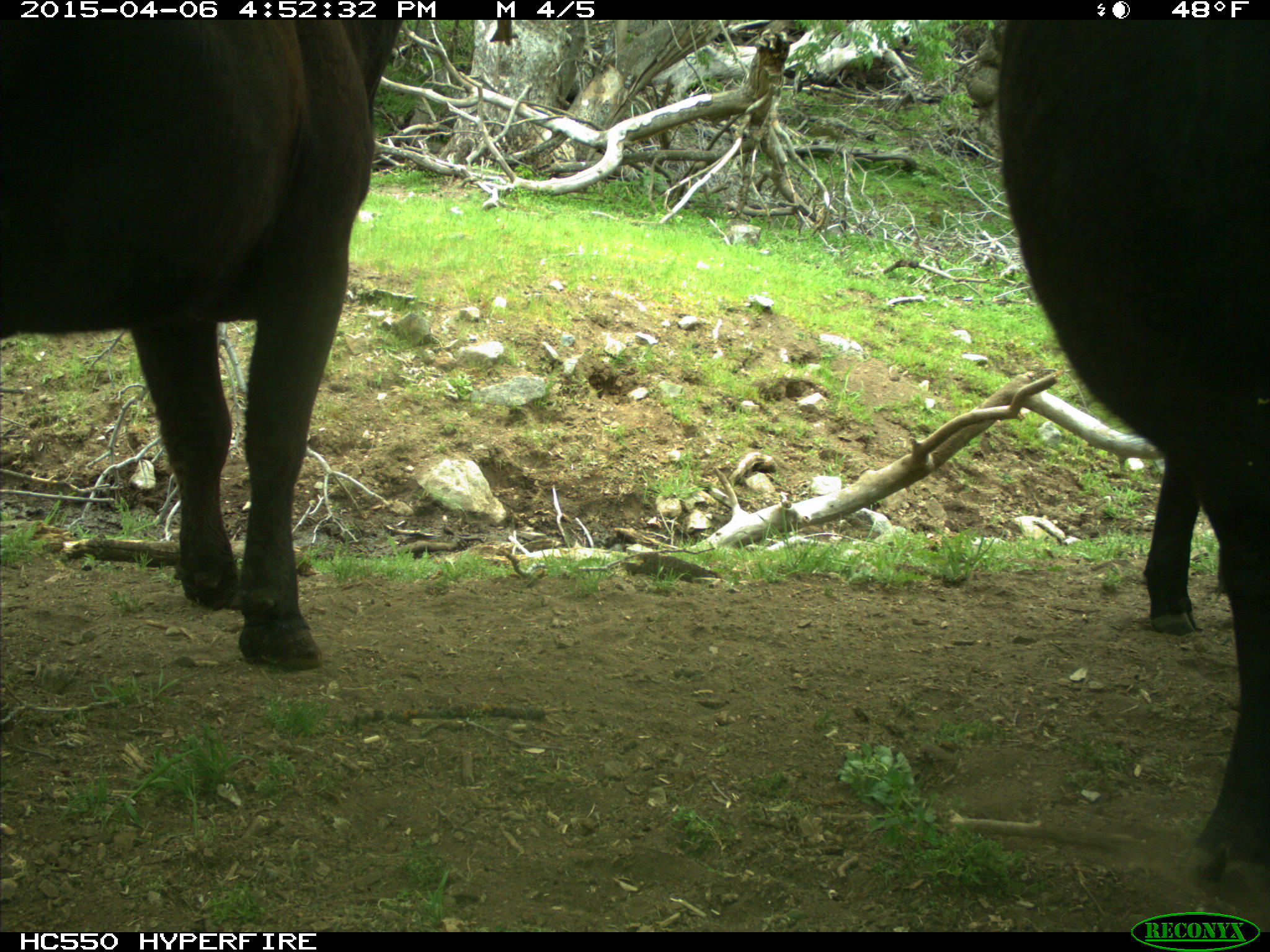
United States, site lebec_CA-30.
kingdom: Animalia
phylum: Chordata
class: Mammalia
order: Artiodactyla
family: Bovidae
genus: Bos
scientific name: Bos taurus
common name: domestic cow